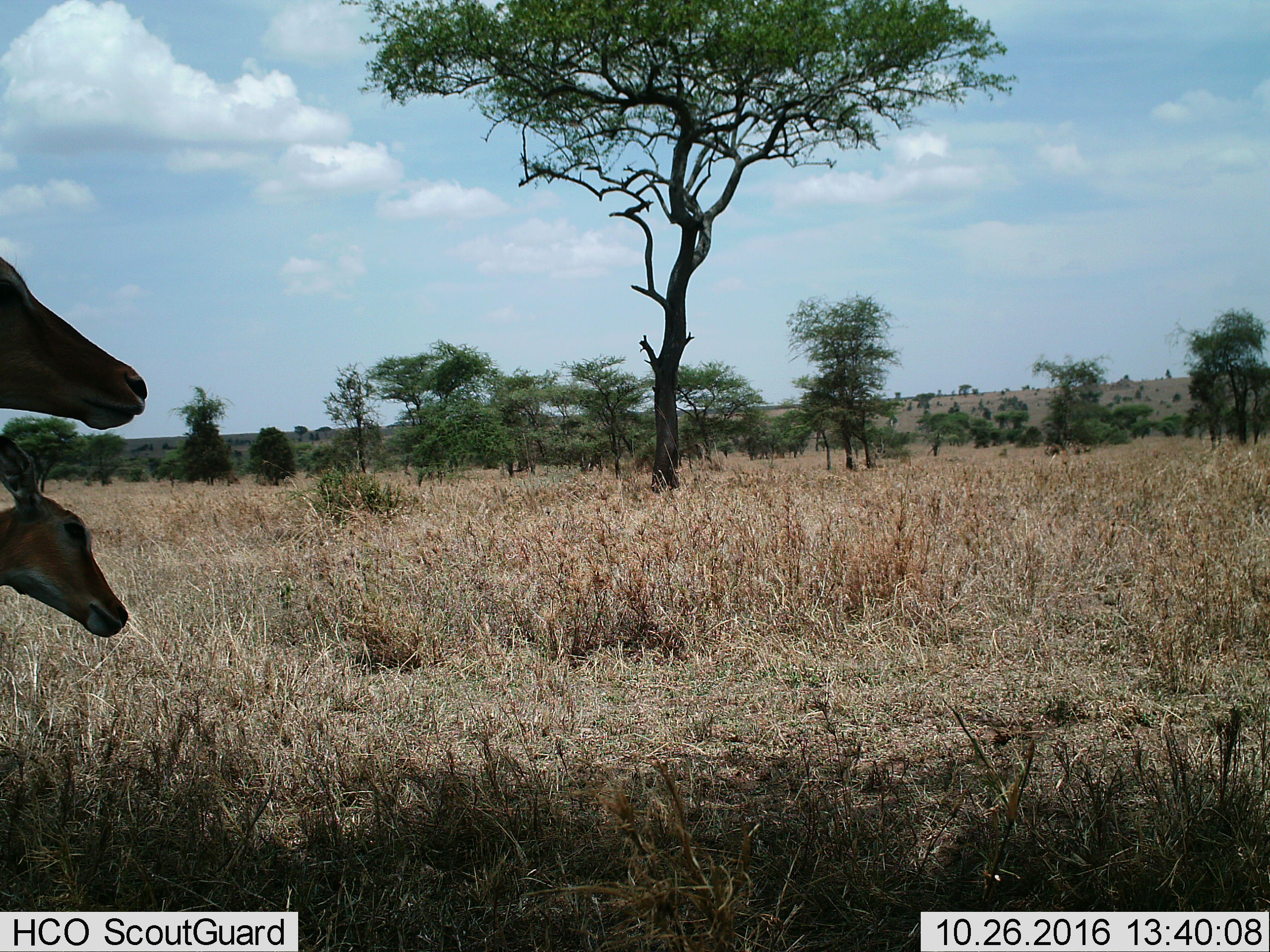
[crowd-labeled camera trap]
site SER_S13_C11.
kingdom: Animalia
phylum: Chordata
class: Mammalia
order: Artiodactyla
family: Bovidae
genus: Eudorcas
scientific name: Eudorcas thomsonii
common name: thomson's gazelle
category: gazellethomsons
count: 2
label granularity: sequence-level